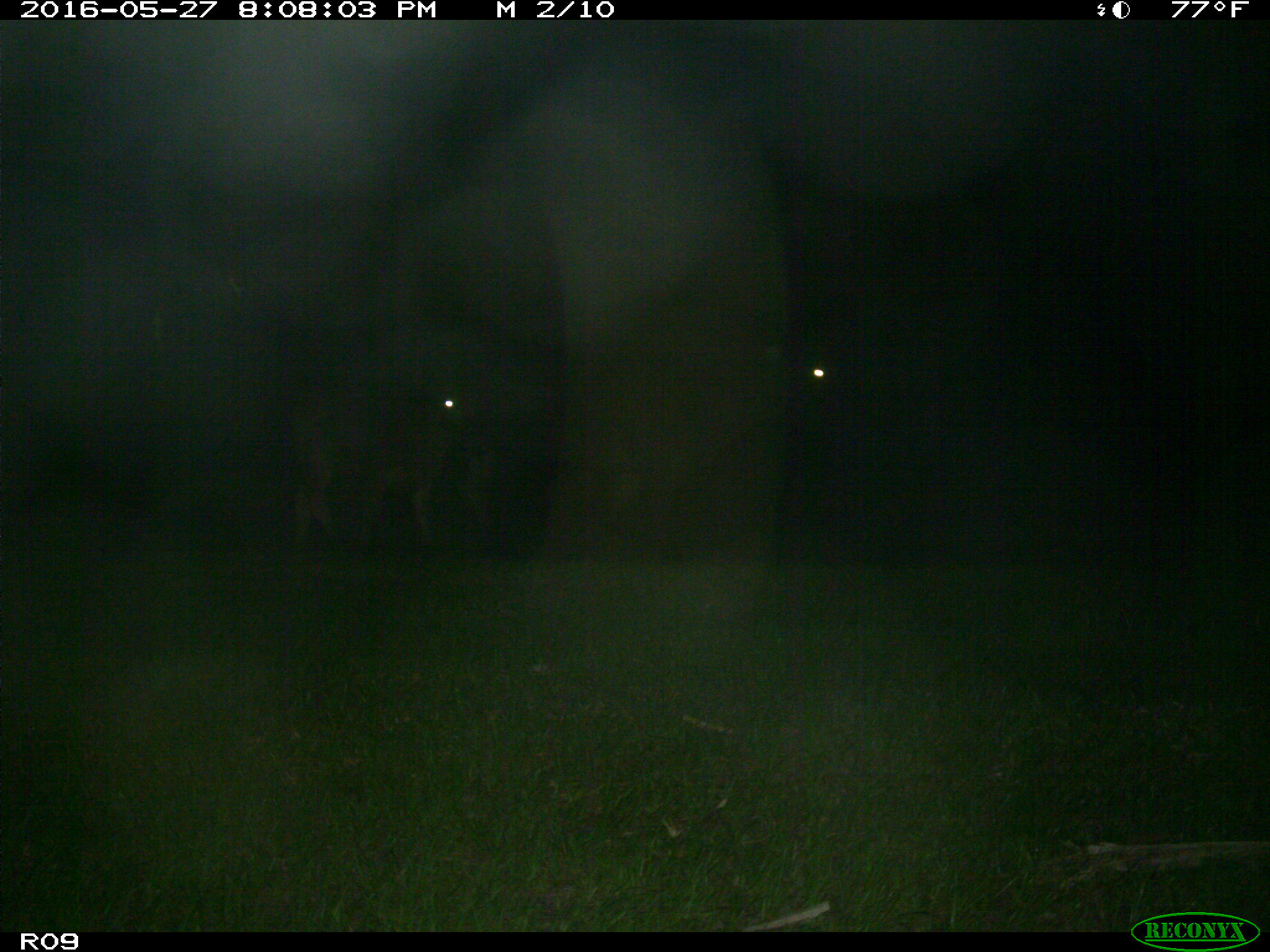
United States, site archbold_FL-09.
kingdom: Animalia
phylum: Chordata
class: Mammalia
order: Artiodactyla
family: Bovidae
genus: Bos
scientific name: Bos taurus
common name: domestic cow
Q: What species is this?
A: Bos taurus (domestic cow).